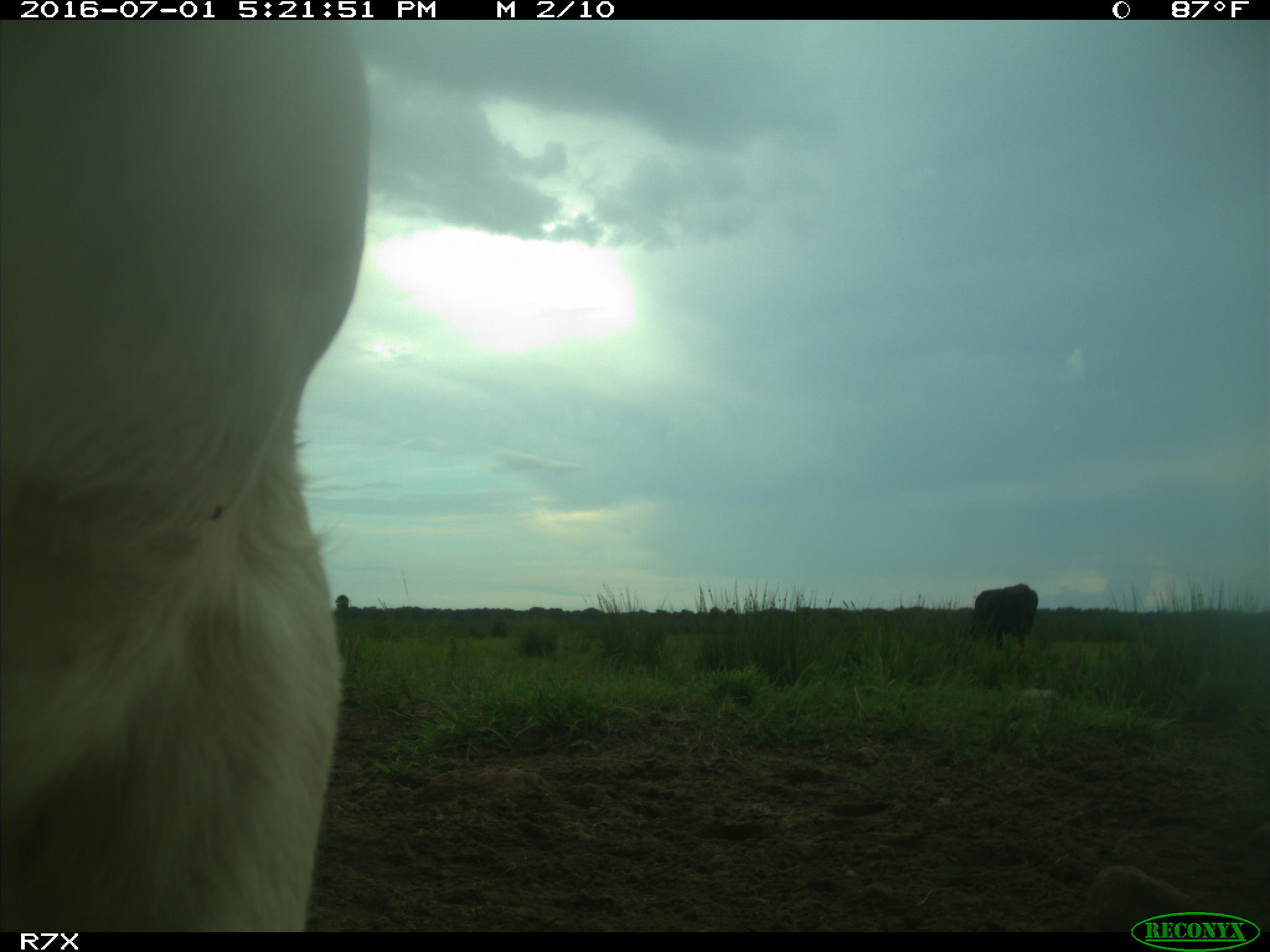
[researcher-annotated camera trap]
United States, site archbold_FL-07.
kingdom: Animalia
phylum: Chordata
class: Mammalia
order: Artiodactyla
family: Bovidae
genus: Bos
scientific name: Bos taurus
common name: domestic cow